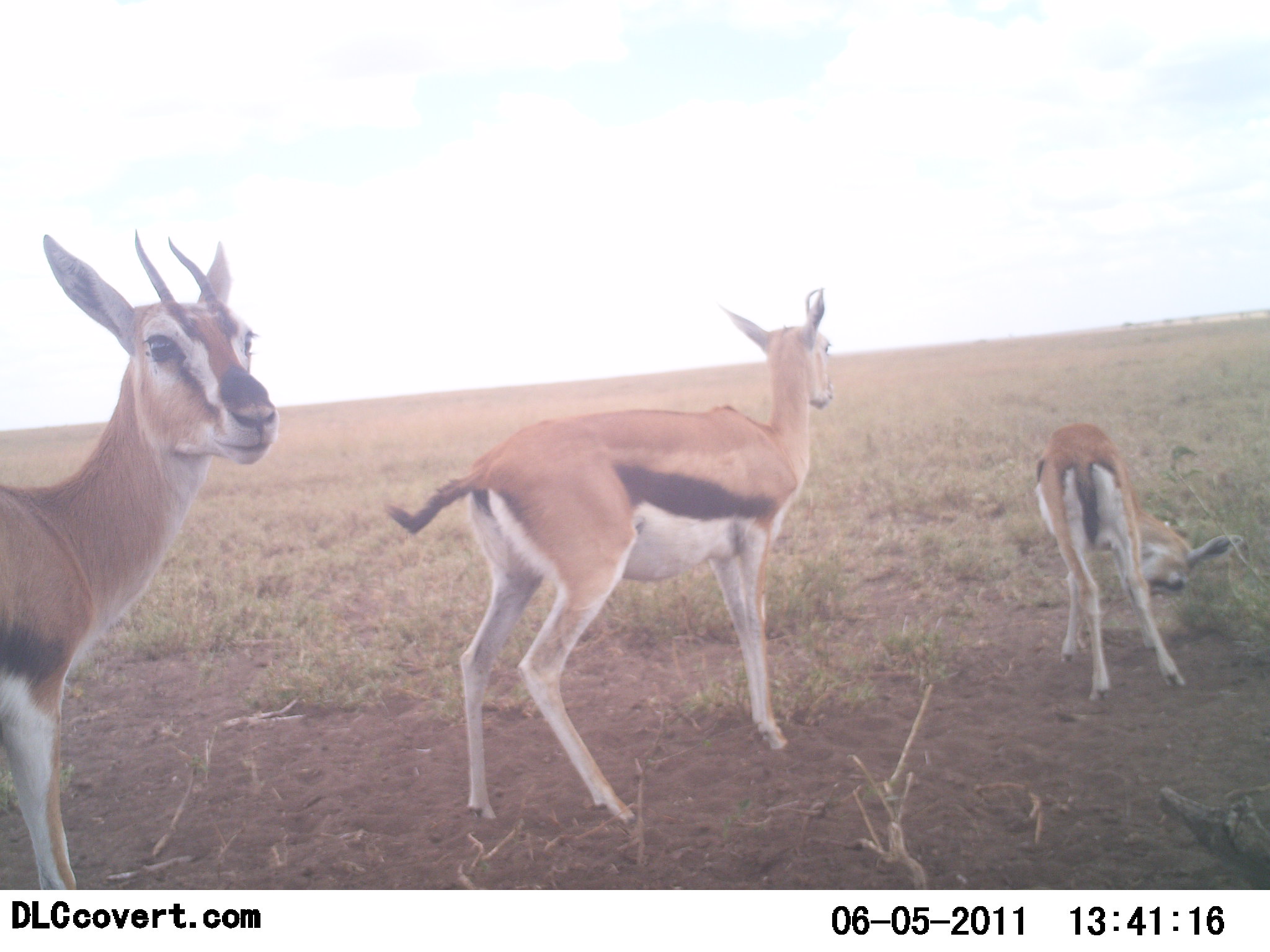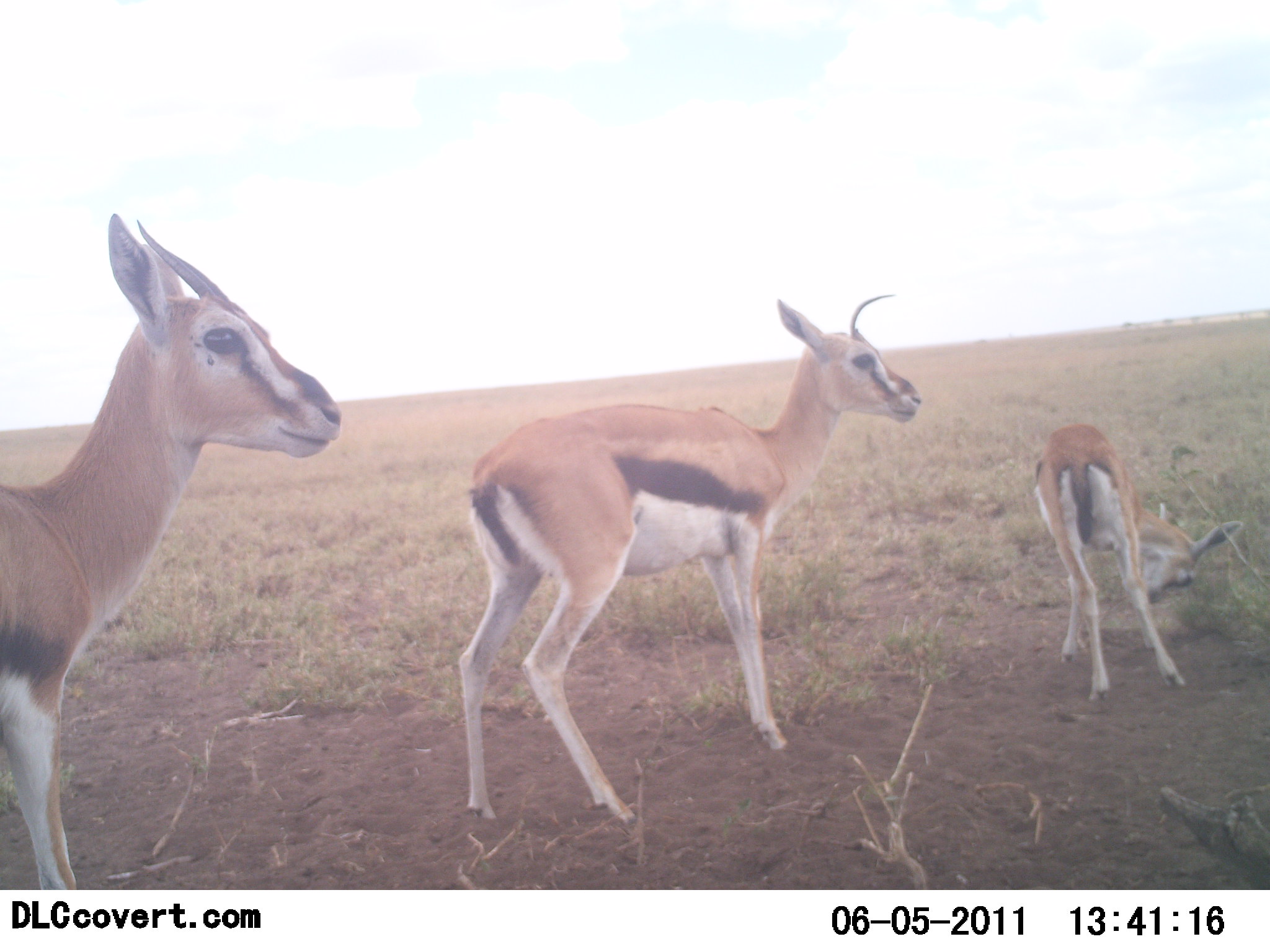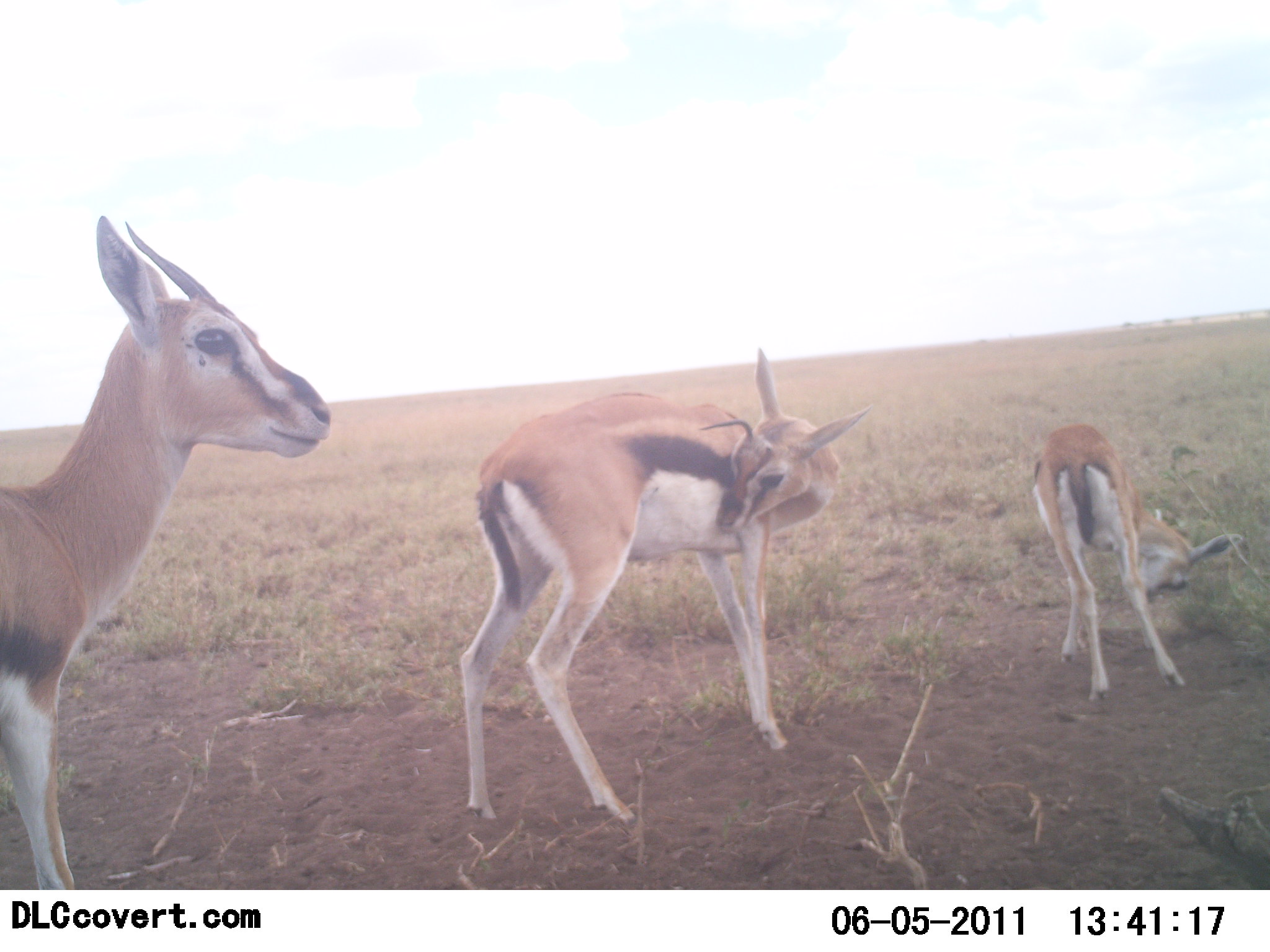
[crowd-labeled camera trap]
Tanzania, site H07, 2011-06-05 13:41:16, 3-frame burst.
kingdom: Animalia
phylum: Chordata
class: Mammalia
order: Artiodactyla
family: Bovidae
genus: Eudorcas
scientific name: Eudorcas thomsonii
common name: thomson's gazelle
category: gazellethomsons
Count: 3.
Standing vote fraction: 100%.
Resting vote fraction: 0%.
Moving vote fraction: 9%.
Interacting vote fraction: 0%.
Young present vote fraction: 27%.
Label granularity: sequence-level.